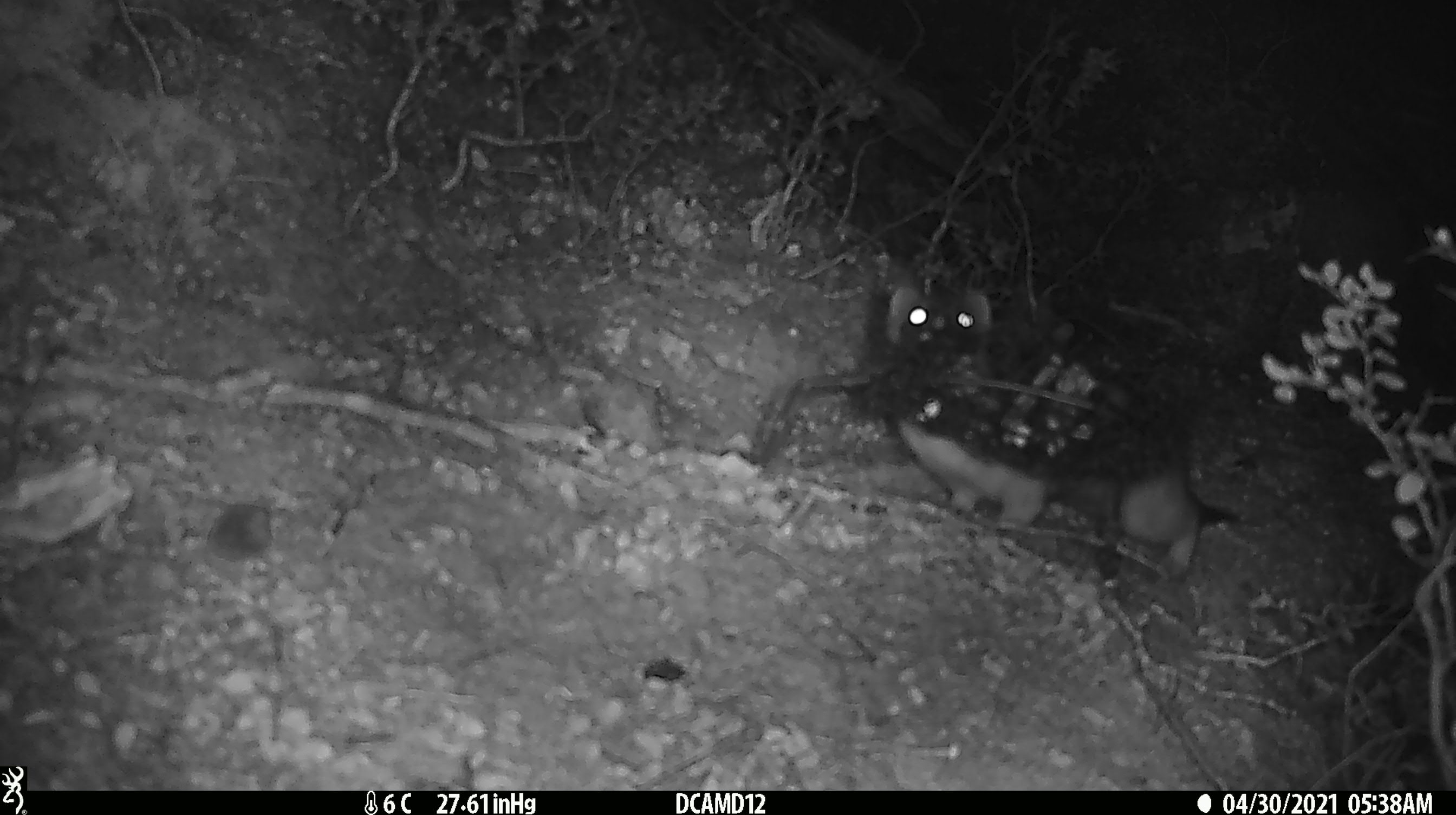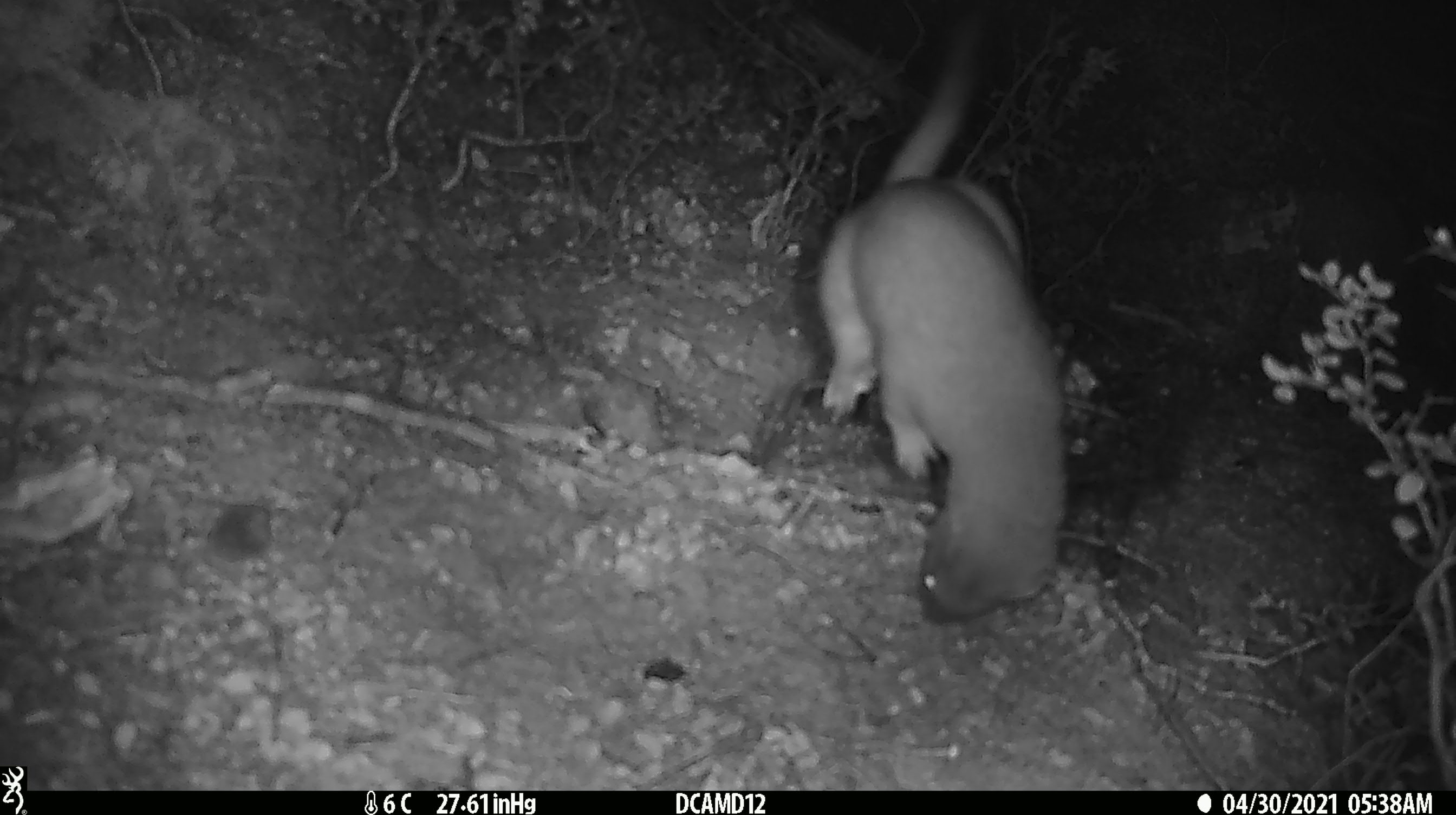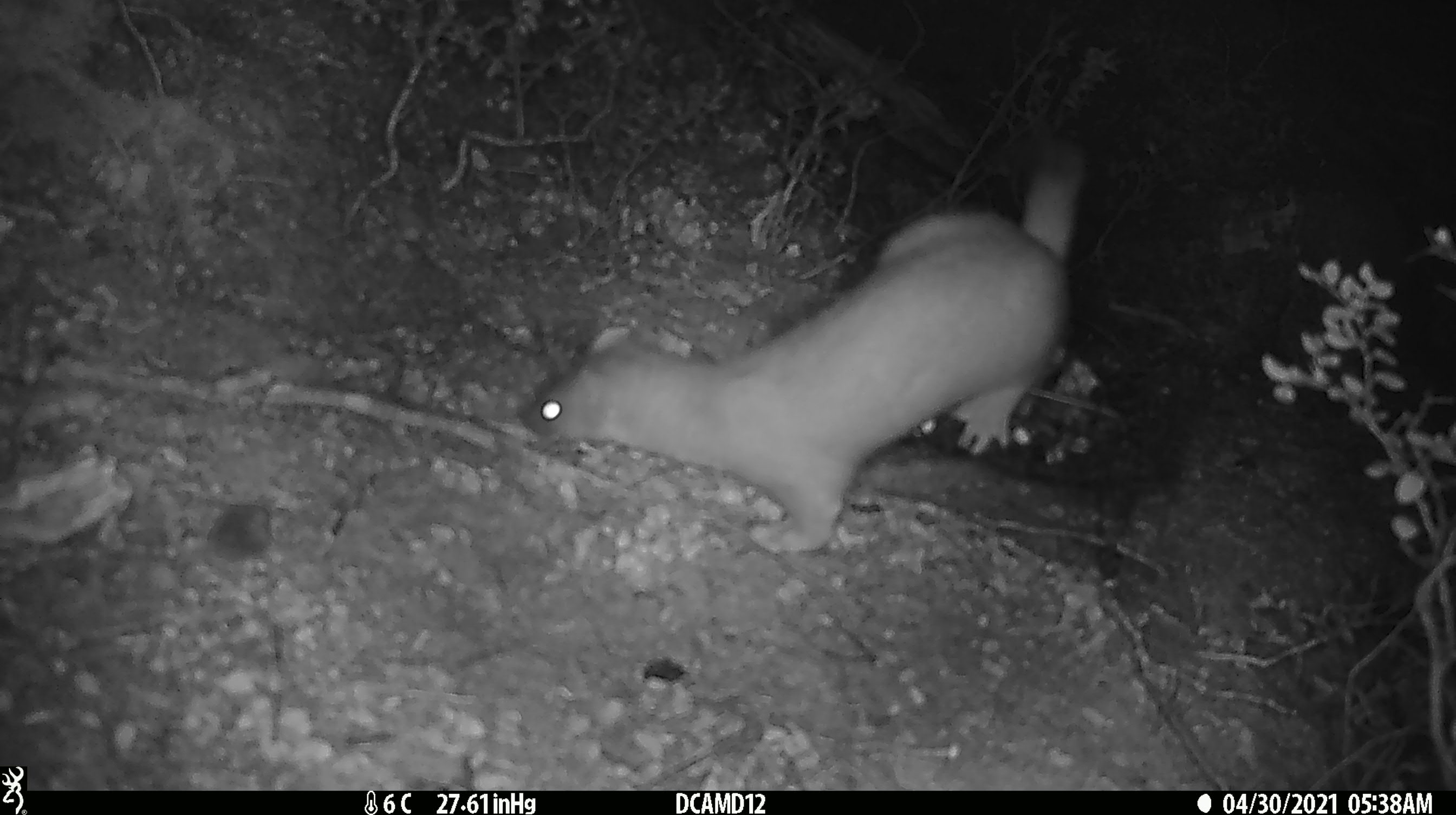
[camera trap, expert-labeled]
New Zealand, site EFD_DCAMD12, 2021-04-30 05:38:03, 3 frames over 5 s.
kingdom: Animalia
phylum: Chordata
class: Mammalia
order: Carnivora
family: Mustelidae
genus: Mustela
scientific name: Mustela erminea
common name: stoat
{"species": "stoat (Mustela erminea)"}